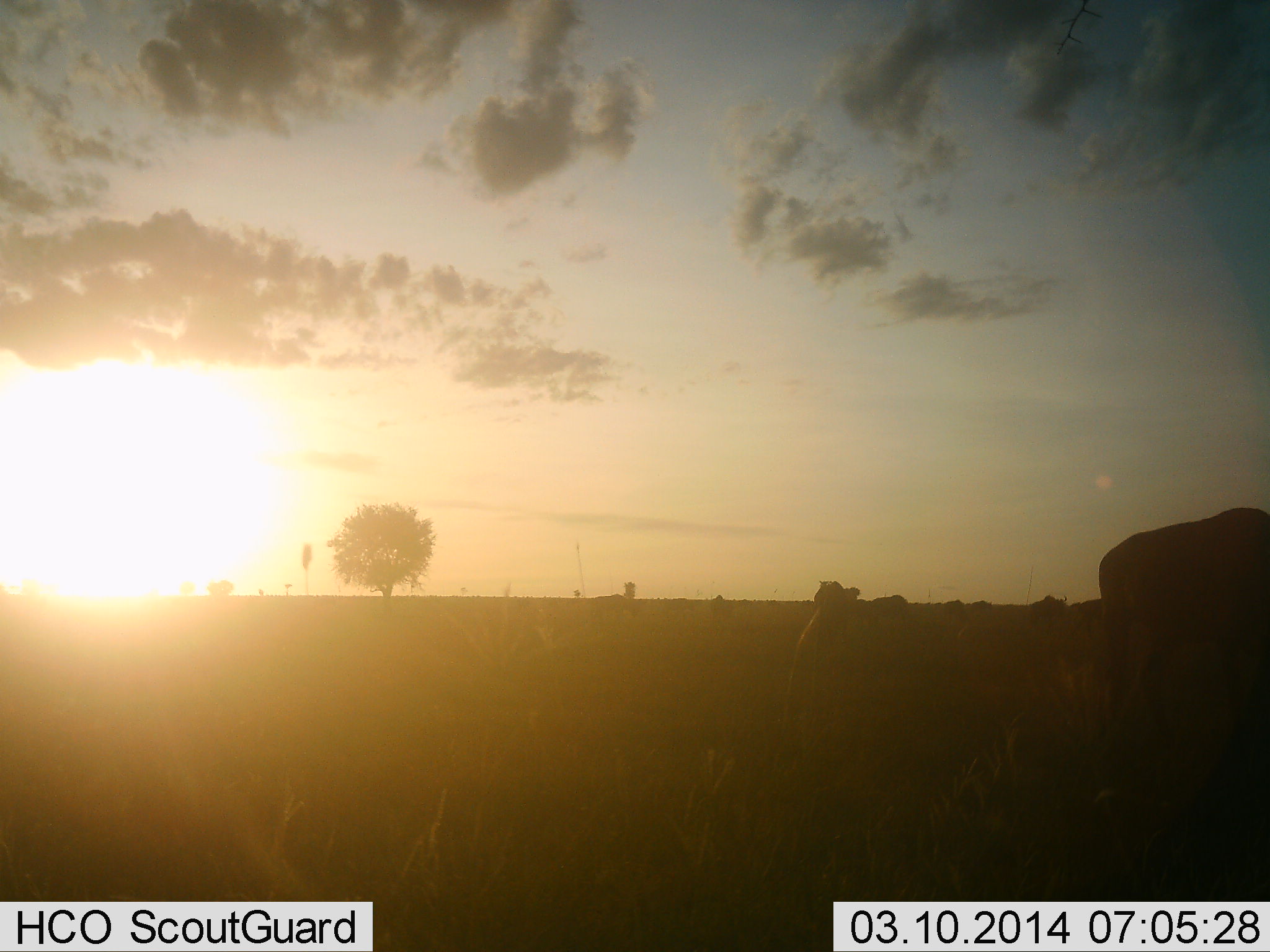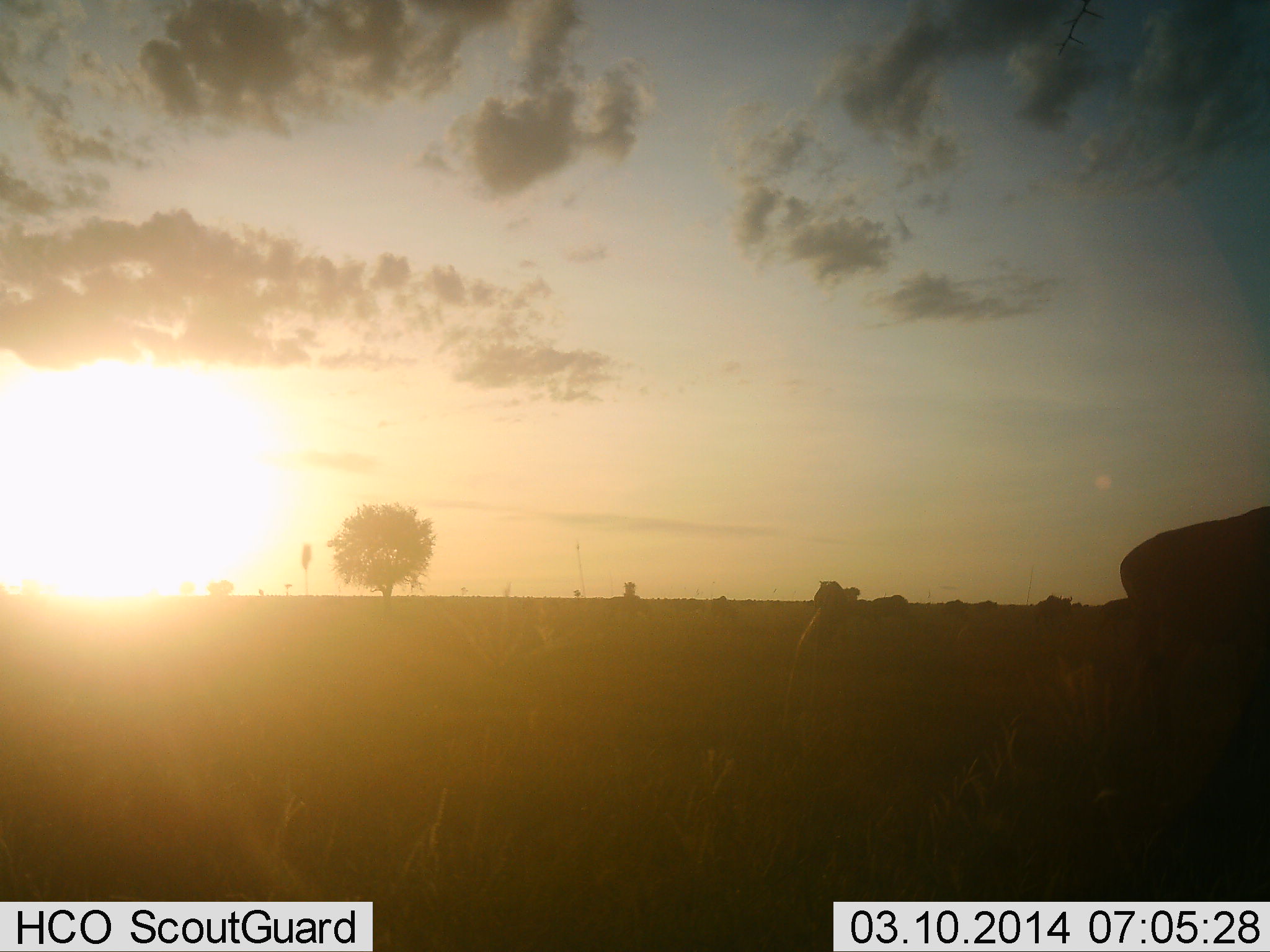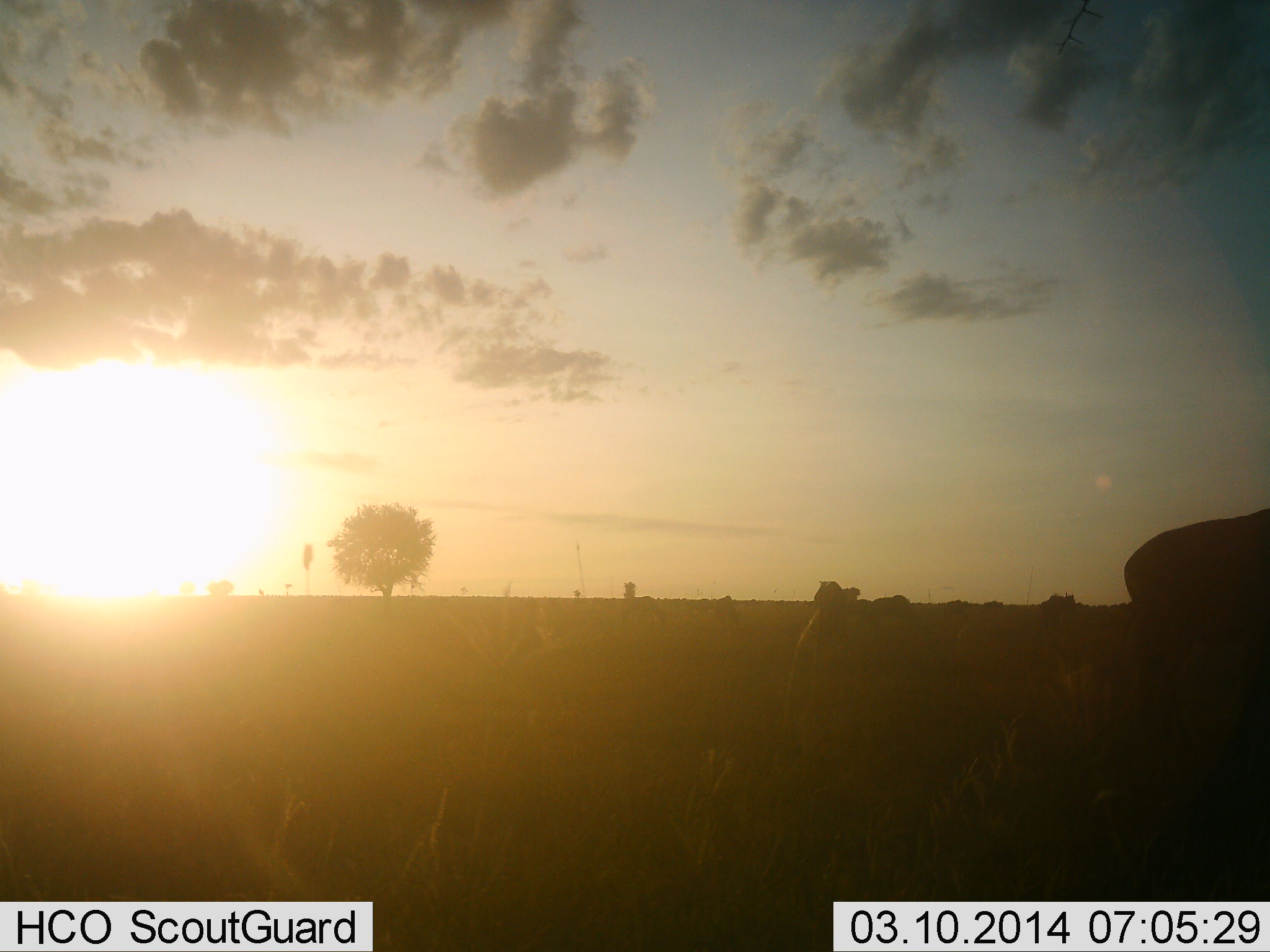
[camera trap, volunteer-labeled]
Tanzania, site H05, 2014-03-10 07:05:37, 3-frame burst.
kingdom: Animalia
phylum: Chordata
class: Mammalia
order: Artiodactyla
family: Bovidae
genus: Connochaetes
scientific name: Connochaetes taurinus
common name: blue wildebeest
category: wildebeest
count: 11-50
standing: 30%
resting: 0%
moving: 60%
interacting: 0%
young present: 0%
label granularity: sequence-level